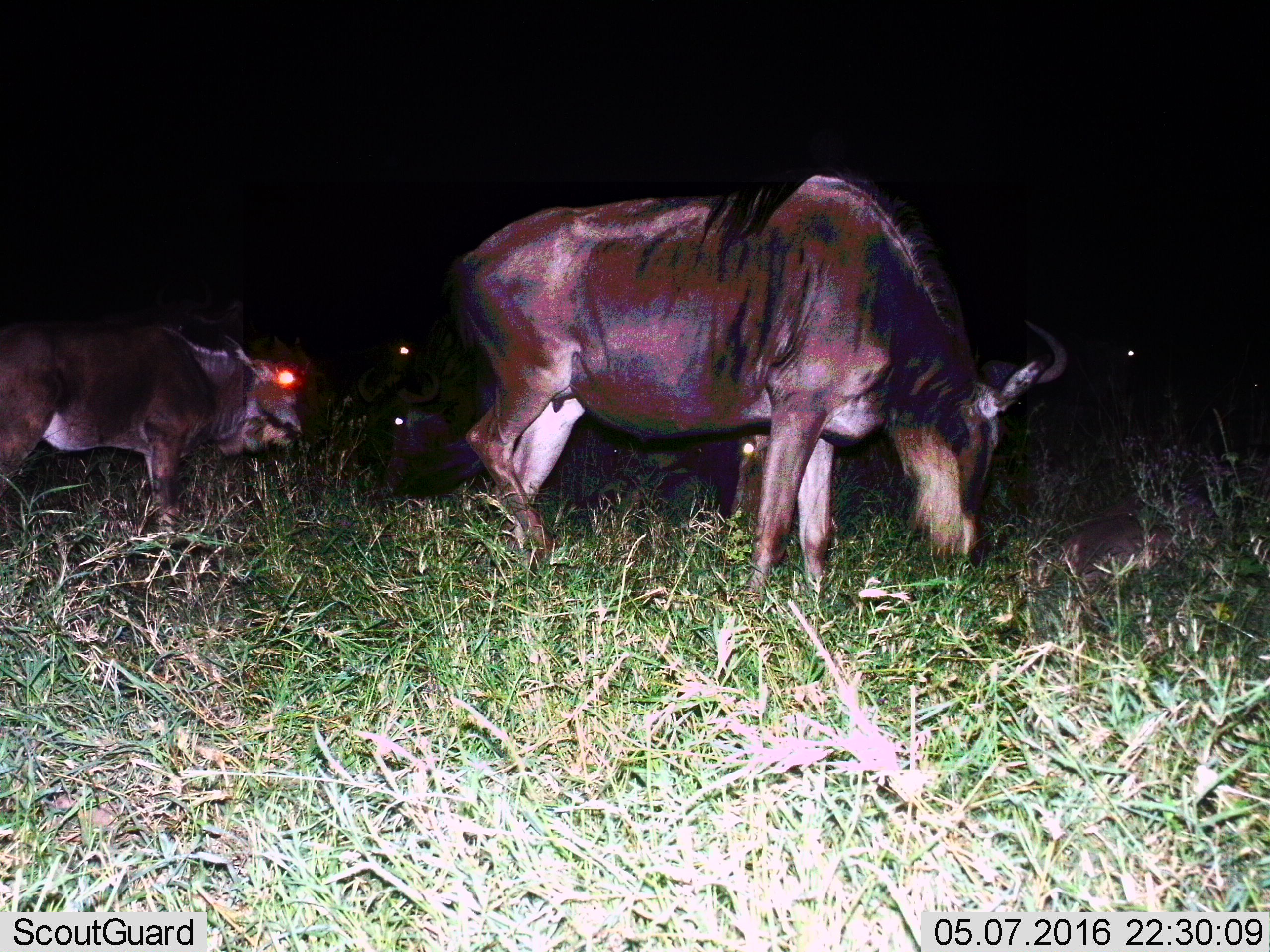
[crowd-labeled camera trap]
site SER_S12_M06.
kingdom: Animalia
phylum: Chordata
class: Mammalia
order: Artiodactyla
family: Bovidae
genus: Connochaetes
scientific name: Connochaetes taurinus taurinus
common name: blue wildebeest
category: wildebeestblue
Wildebeestblue (blue wildebeest) (Connochaetes taurinus taurinus), count 4. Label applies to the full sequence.